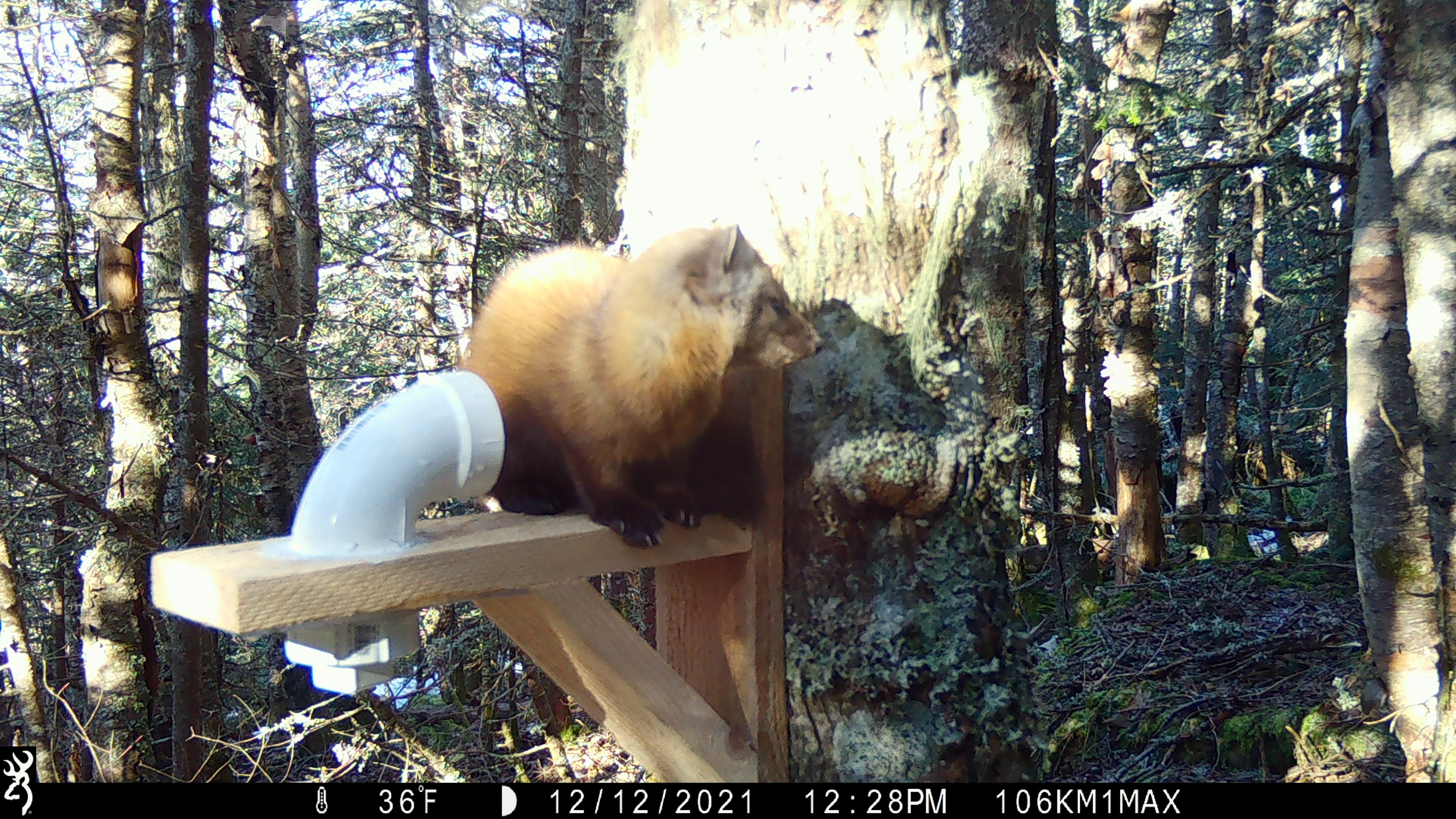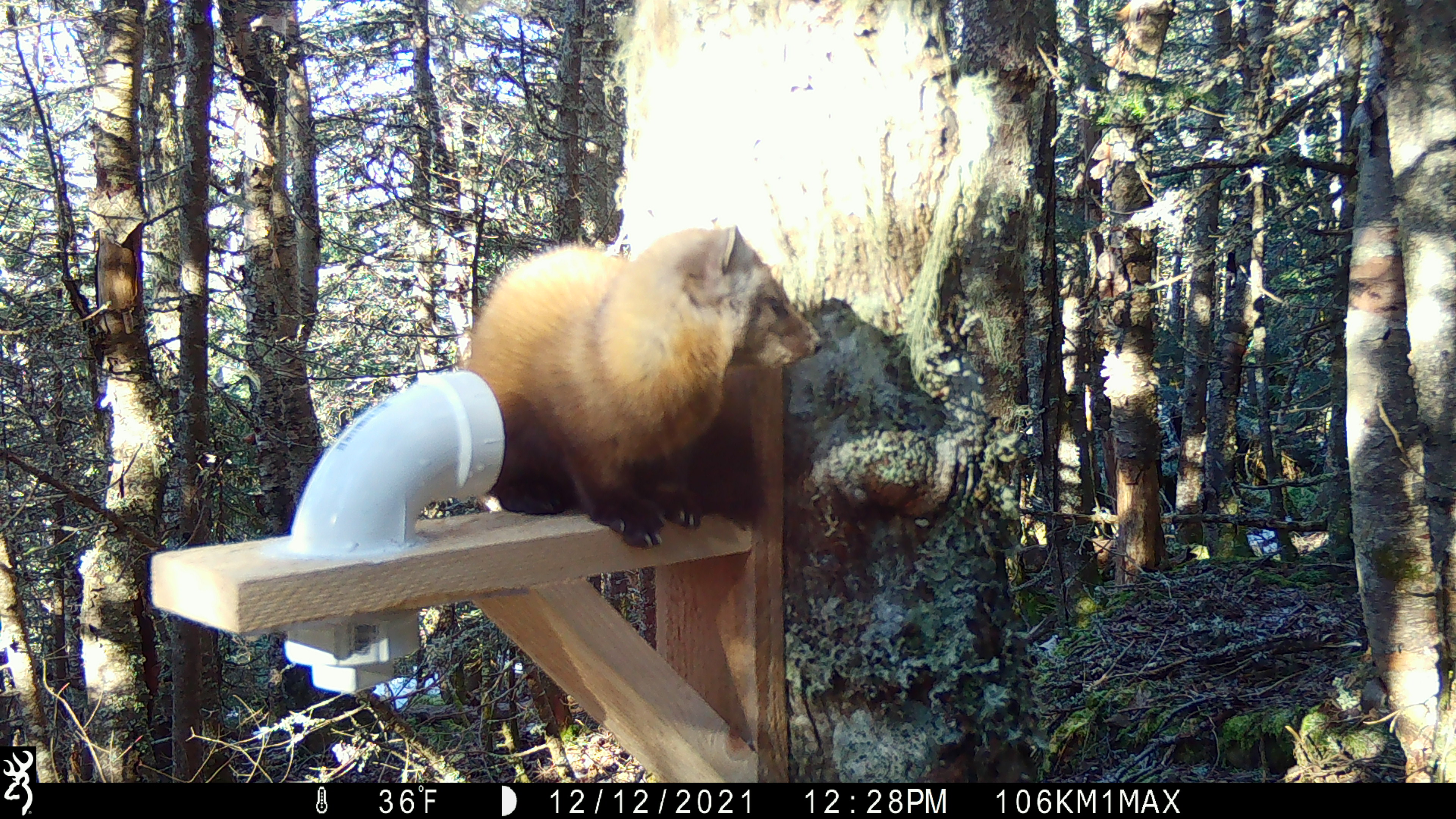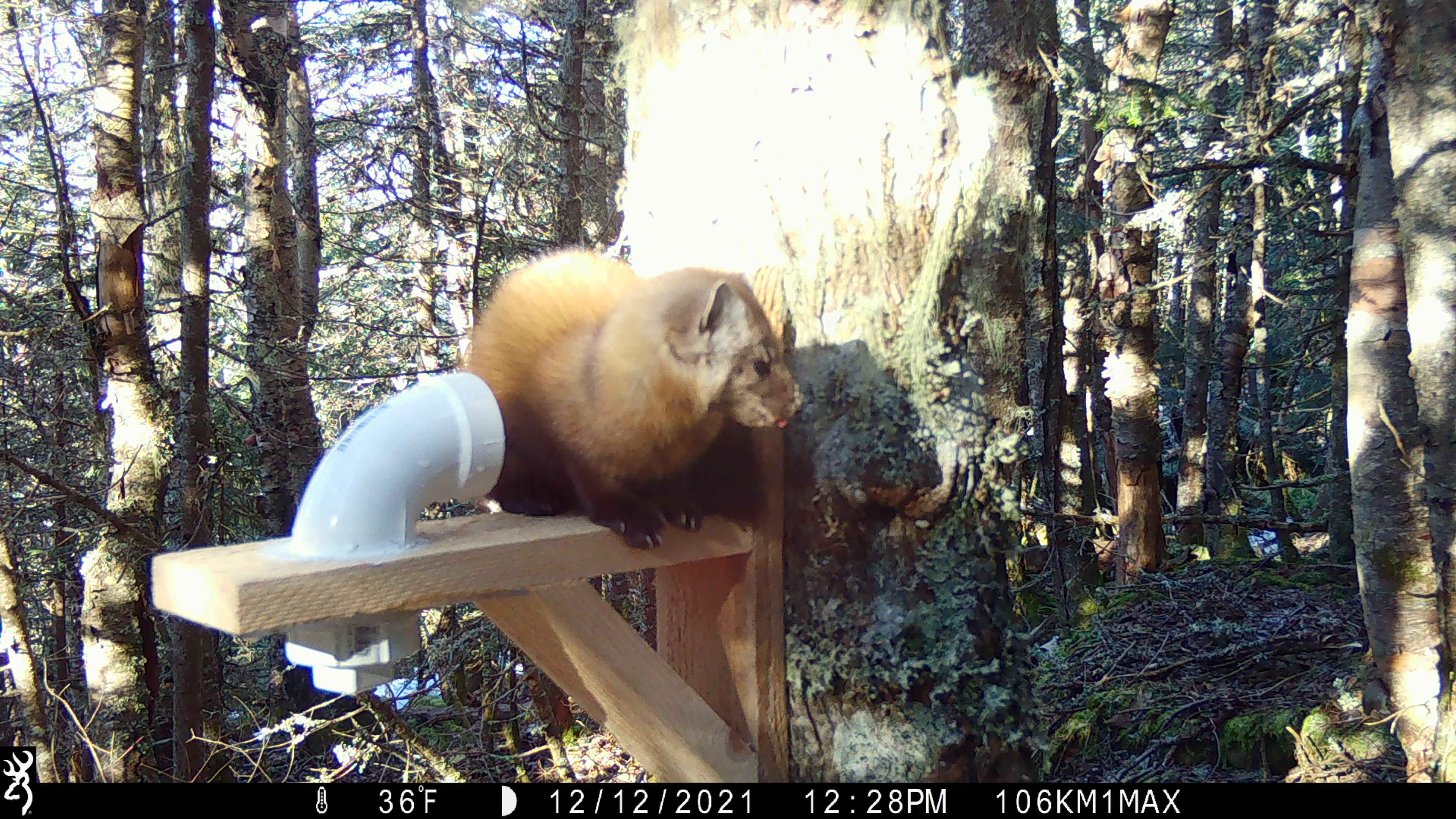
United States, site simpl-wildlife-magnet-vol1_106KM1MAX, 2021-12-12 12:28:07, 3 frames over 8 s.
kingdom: Animalia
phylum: Chordata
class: Mammalia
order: Carnivora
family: Mustelidae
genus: Martes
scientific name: Martes americana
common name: american marten